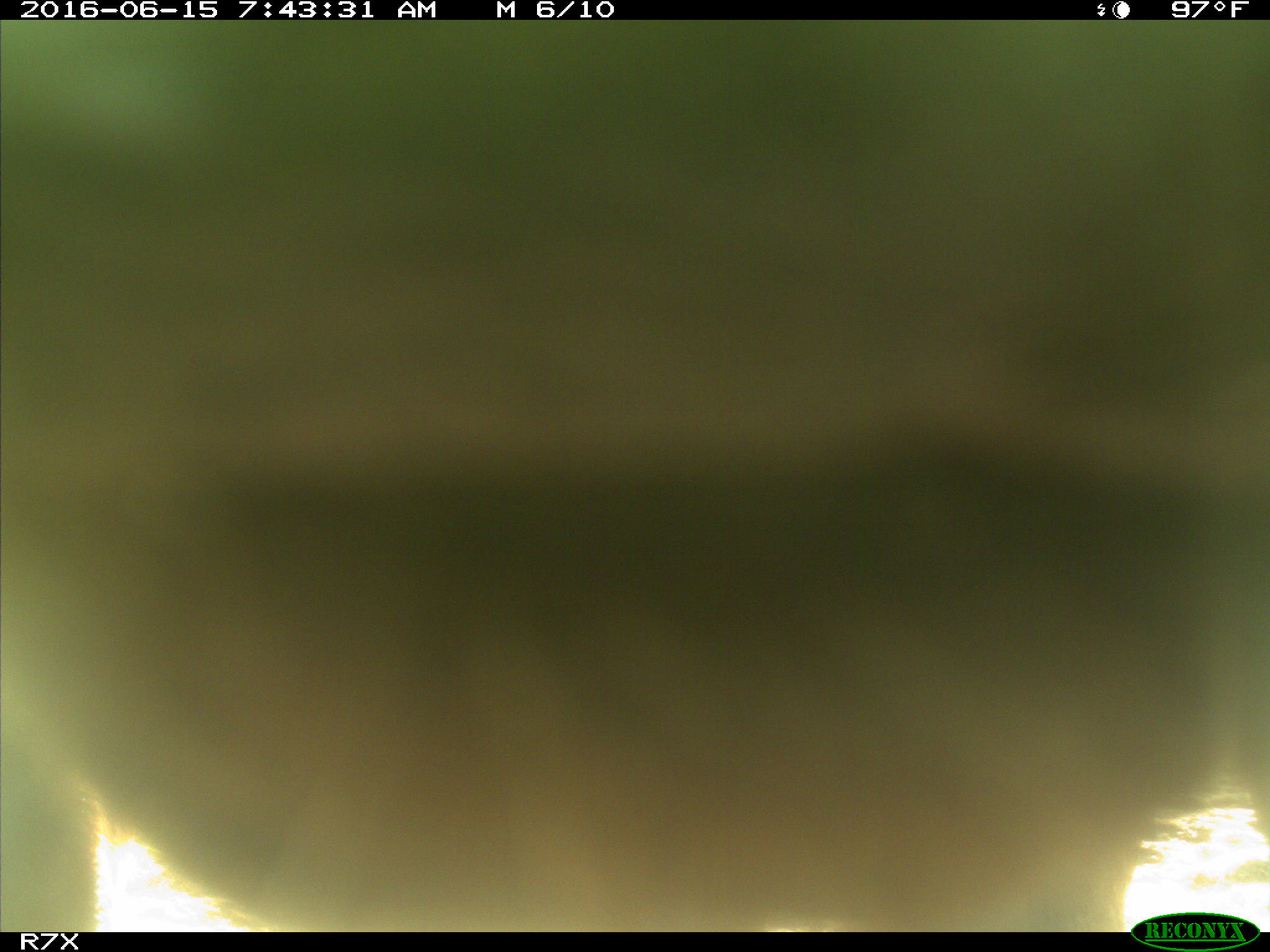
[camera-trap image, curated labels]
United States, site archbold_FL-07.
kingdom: Animalia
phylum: Chordata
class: Mammalia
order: Artiodactyla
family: Bovidae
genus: Bos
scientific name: Bos taurus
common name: domestic cow